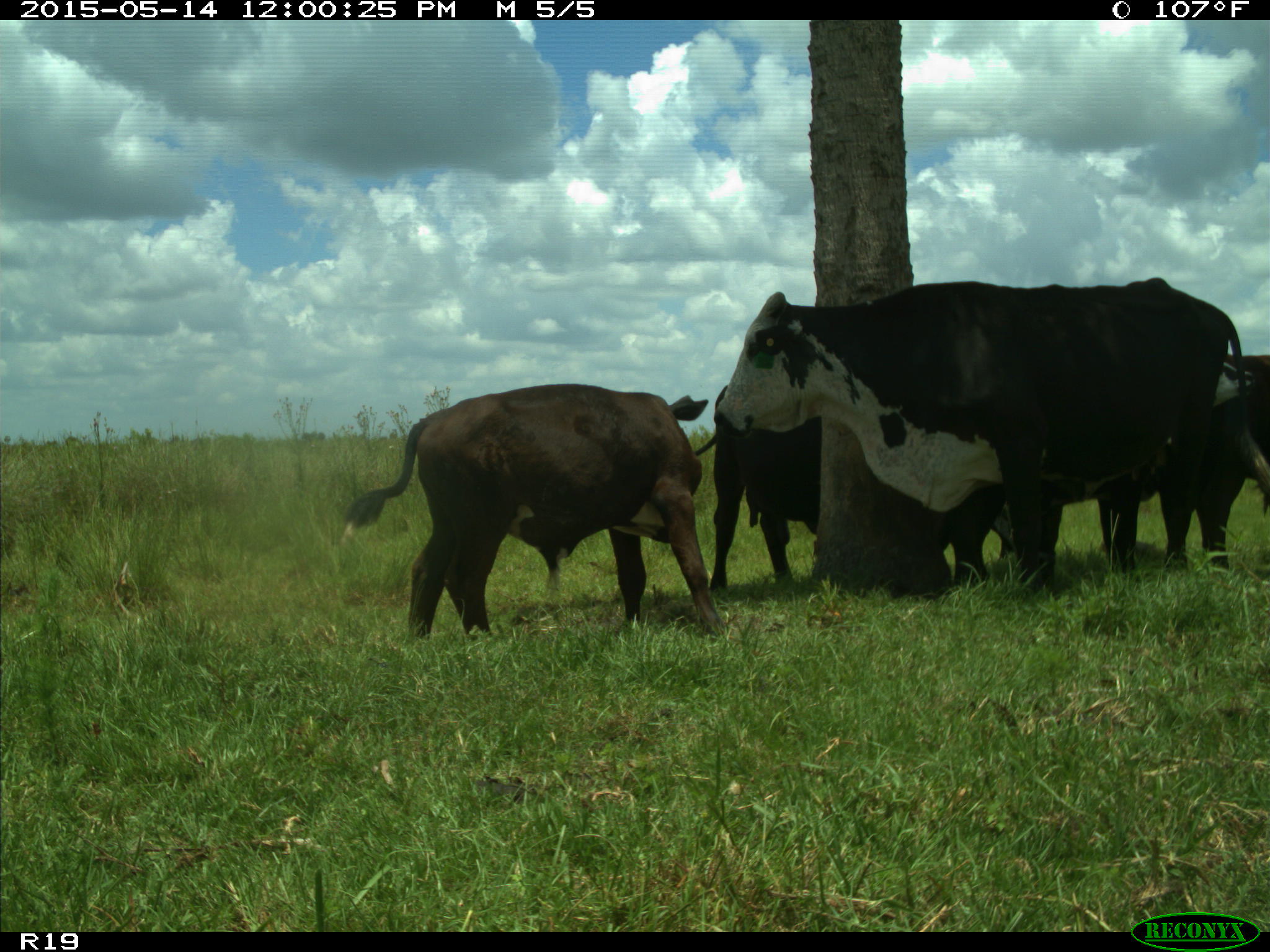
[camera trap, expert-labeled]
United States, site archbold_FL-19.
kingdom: Animalia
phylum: Chordata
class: Mammalia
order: Artiodactyla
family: Bovidae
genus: Bos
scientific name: Bos taurus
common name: domestic cow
Bos taurus (domestic cow).